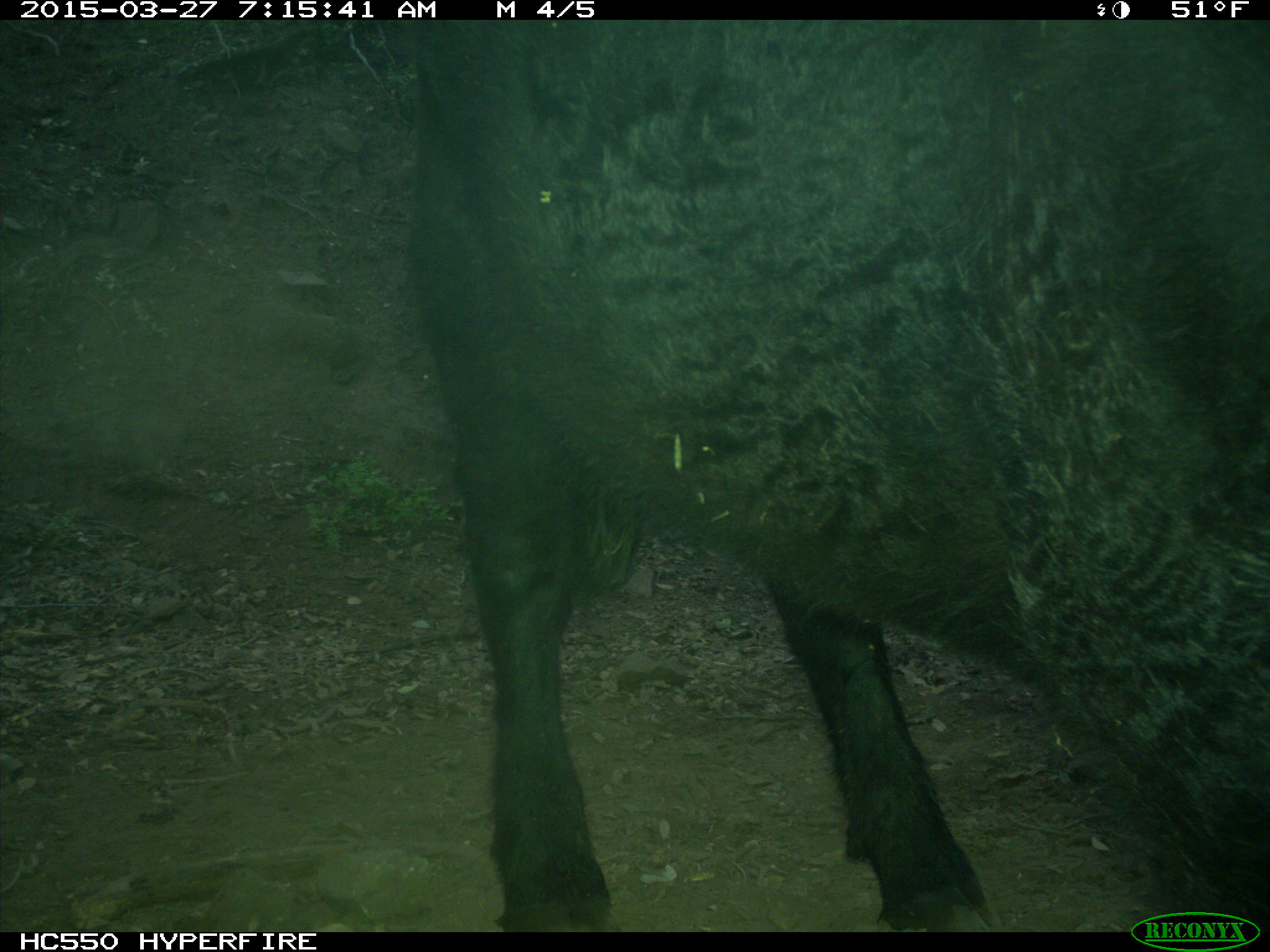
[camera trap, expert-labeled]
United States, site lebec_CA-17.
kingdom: Animalia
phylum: Chordata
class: Mammalia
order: Artiodactyla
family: Bovidae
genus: Bos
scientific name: Bos taurus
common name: domestic cow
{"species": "Bos taurus (domestic cow)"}